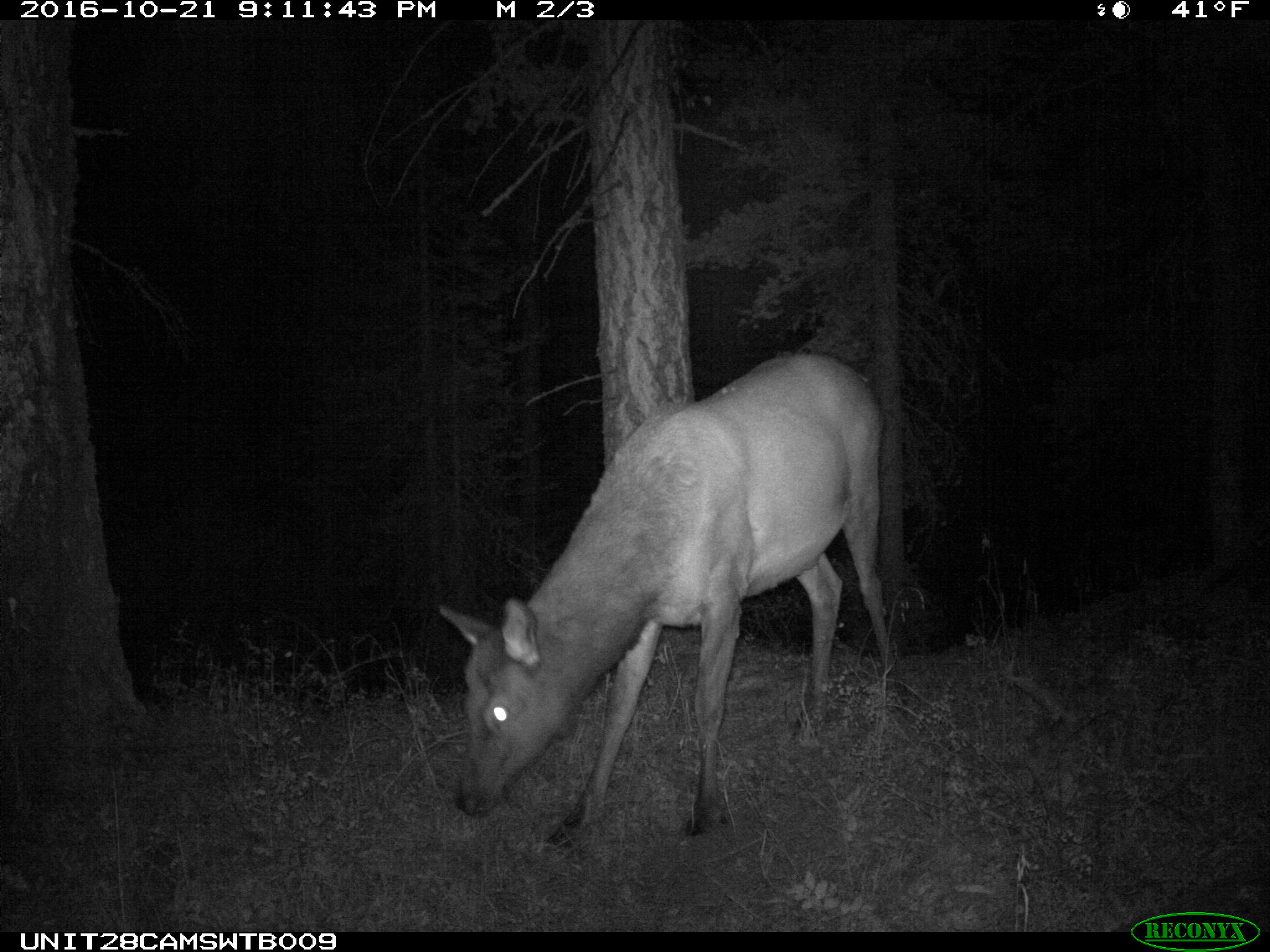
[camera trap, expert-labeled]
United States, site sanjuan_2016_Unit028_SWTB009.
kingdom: Animalia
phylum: Chordata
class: Mammalia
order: Artiodactyla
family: Cervidae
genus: Cervus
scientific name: Cervus elaphus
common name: red deer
Cervus elaphus (red deer).